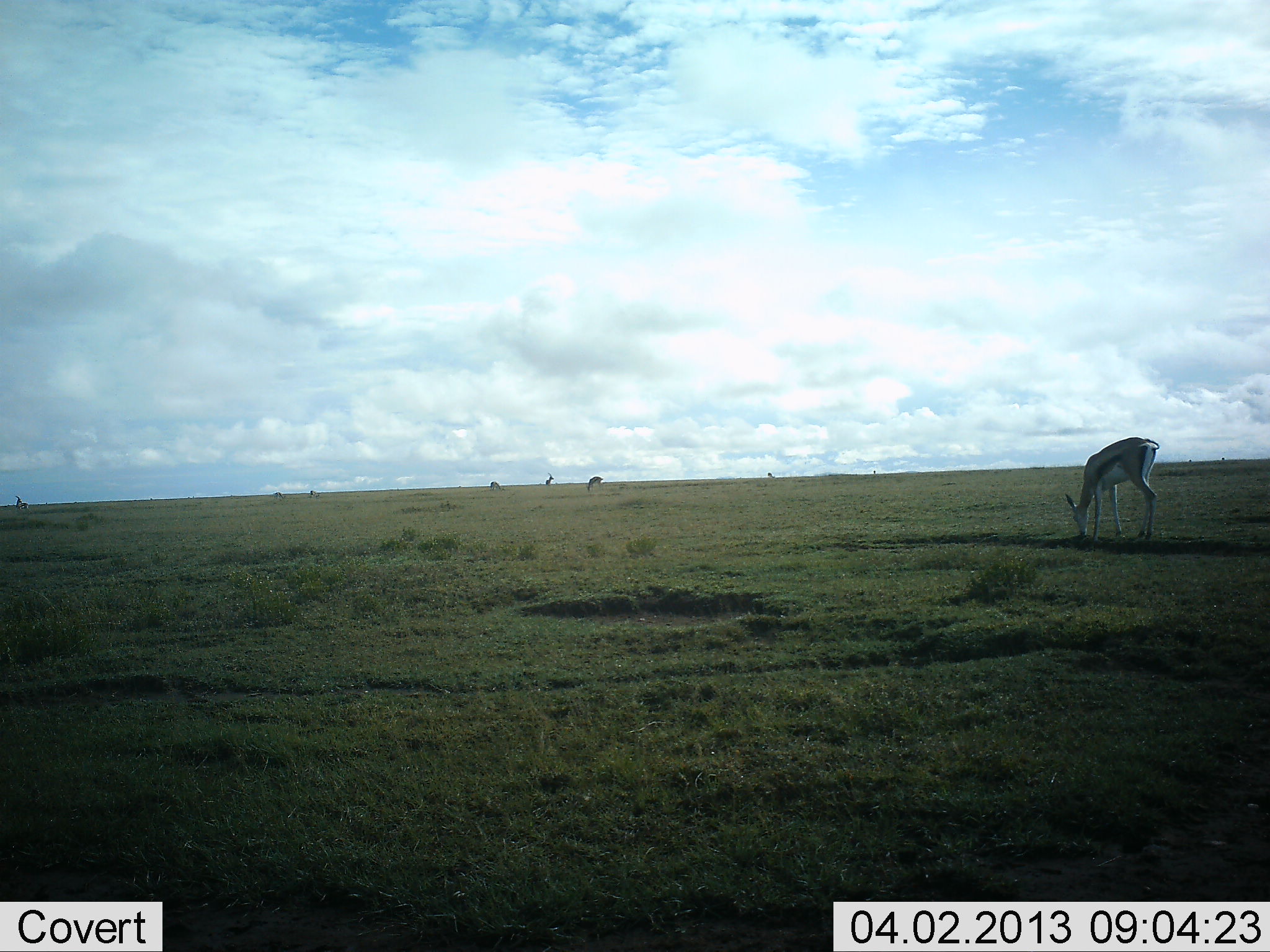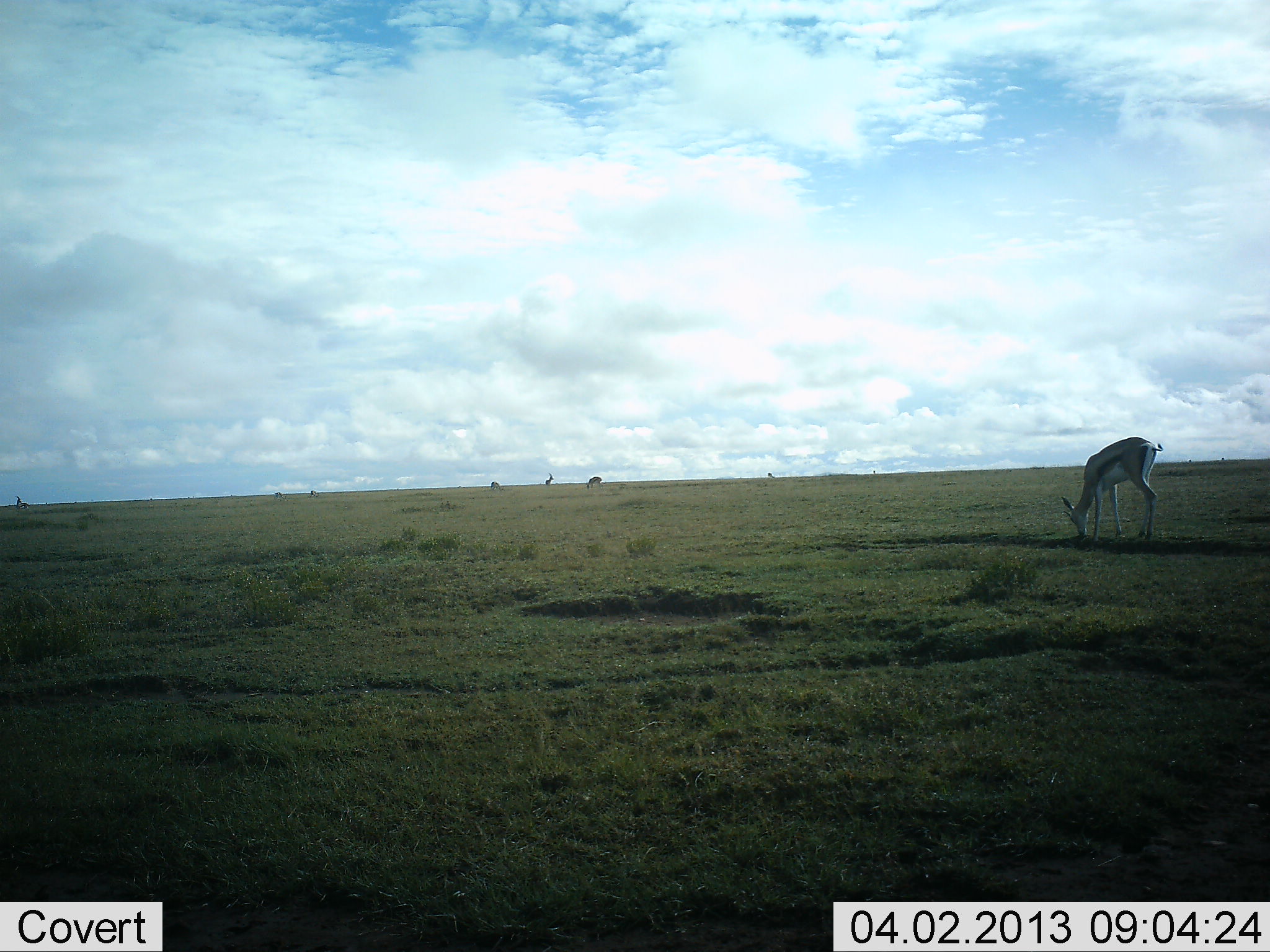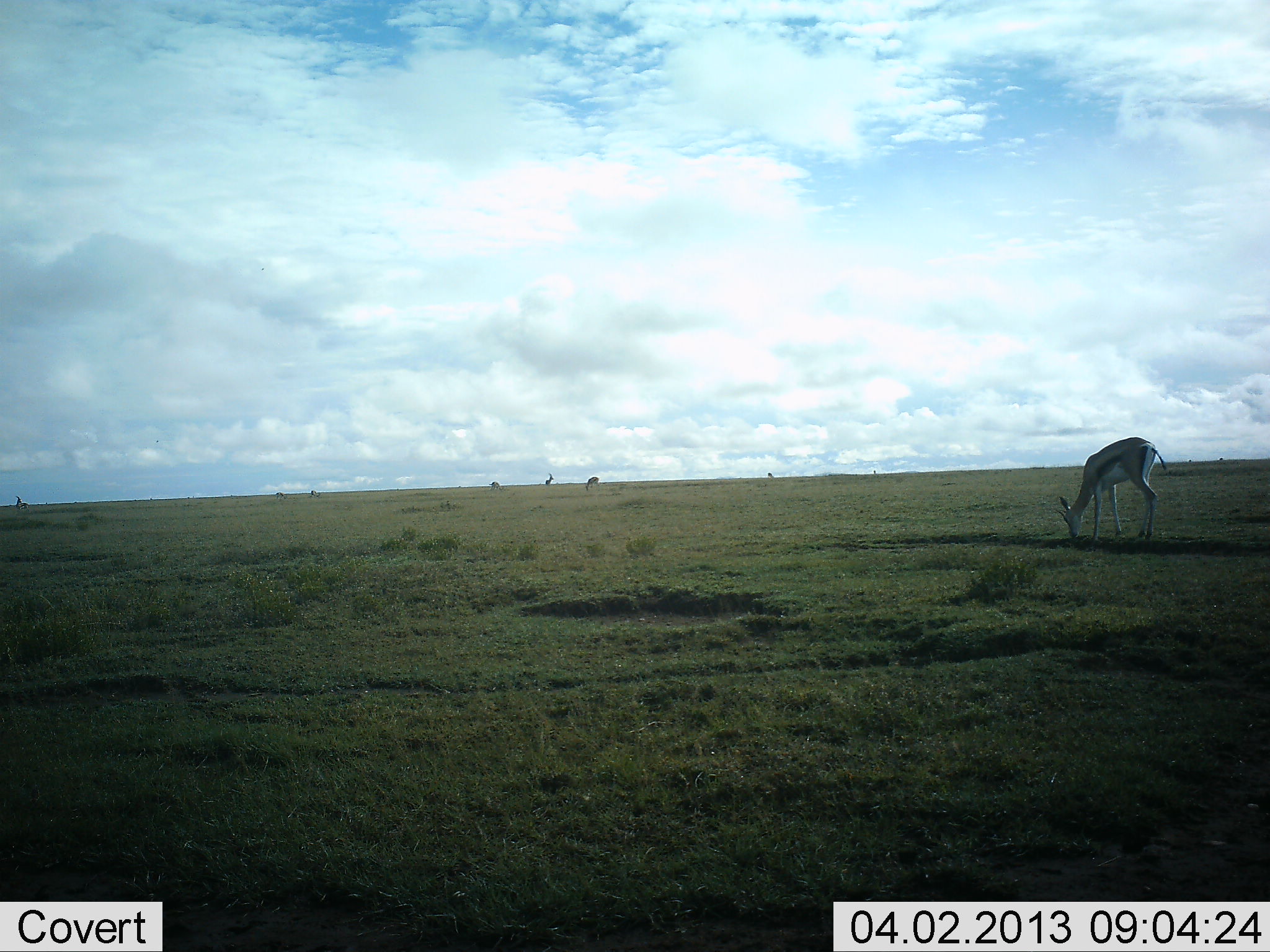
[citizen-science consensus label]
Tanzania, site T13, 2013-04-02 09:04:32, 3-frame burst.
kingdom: Animalia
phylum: Chordata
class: Mammalia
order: Artiodactyla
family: Bovidae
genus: Eudorcas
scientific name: Eudorcas thomsonii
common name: thomson's gazelle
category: gazellethomsons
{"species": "gazellethomsons (thomson's gazelle) (Eudorcas thomsonii)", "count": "1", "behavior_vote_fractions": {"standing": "30%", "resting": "0%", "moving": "3%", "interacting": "0%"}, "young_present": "0%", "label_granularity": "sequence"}